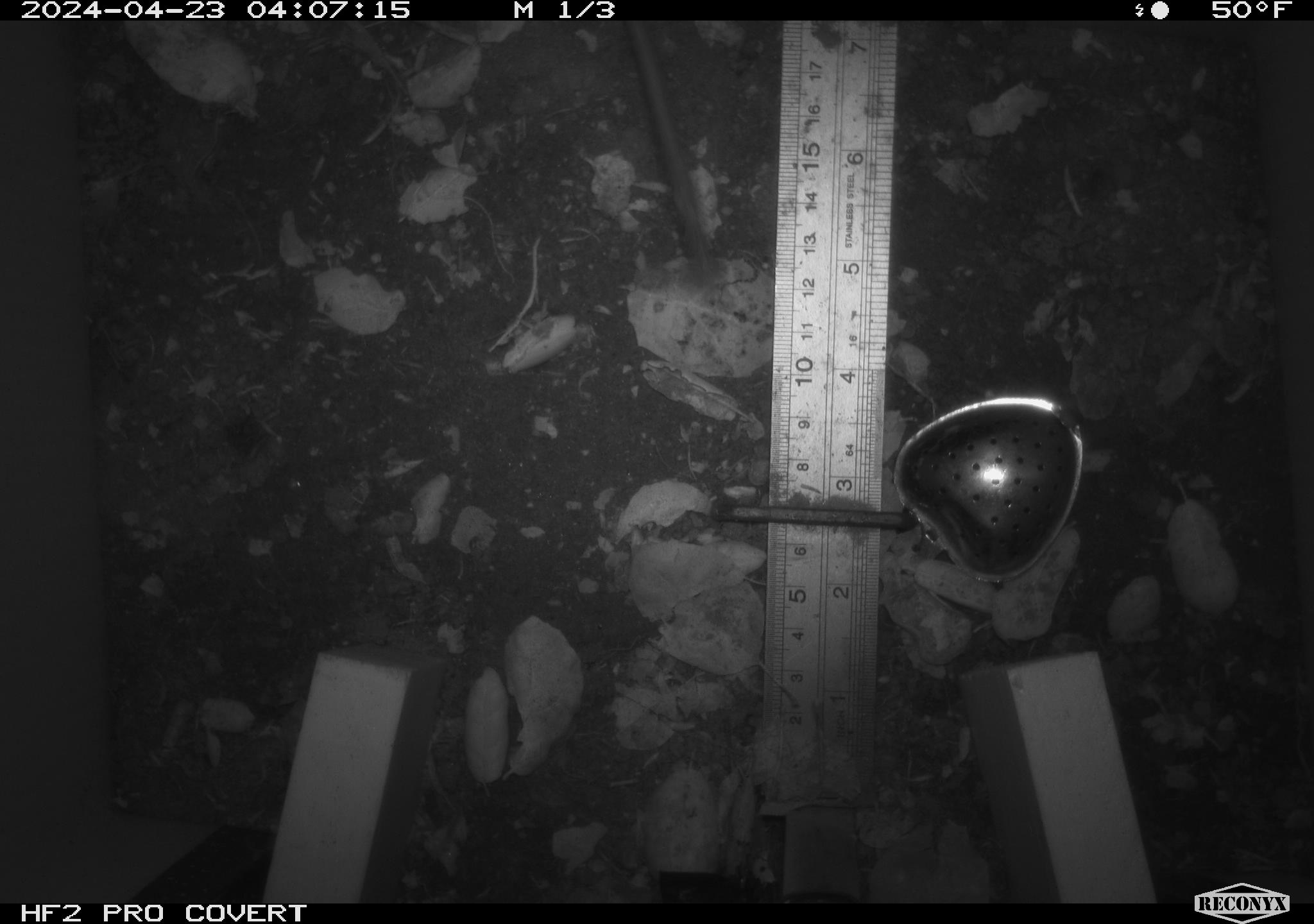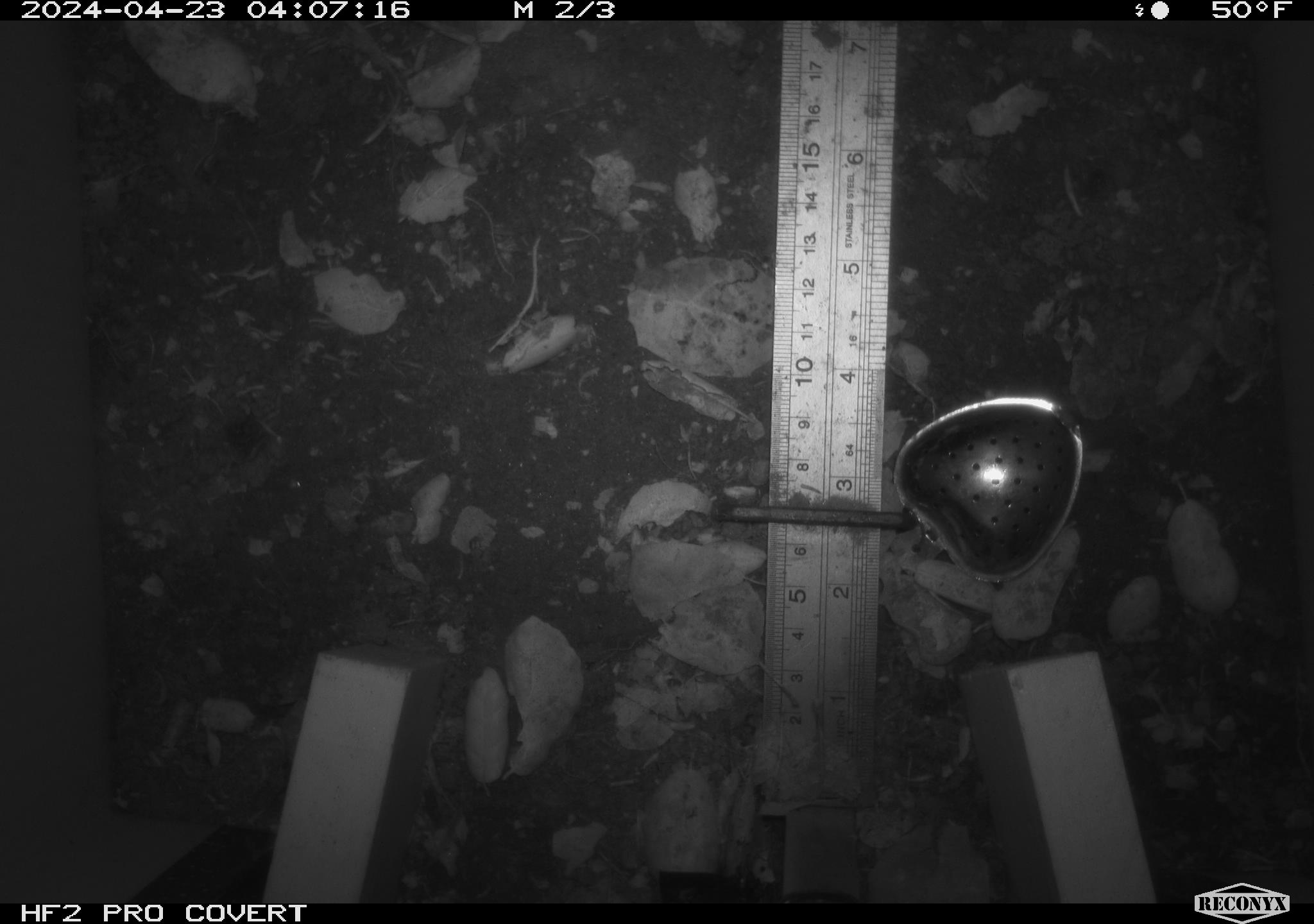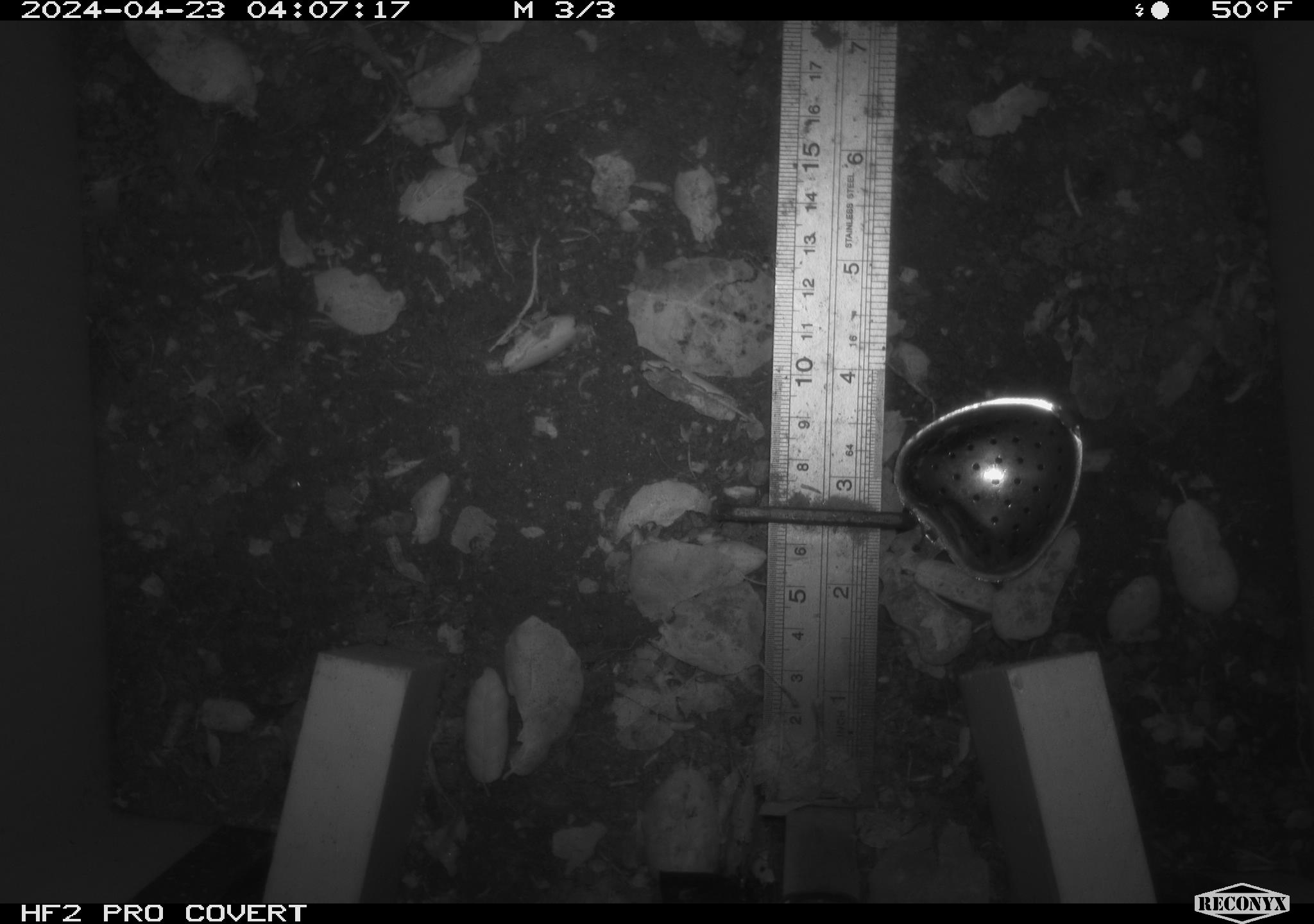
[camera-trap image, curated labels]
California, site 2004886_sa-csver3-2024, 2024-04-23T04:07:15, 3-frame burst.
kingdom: Animalia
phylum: Chordata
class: Mammalia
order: Rodentia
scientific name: Rodentia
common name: rodent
Rodent (Rodentia).